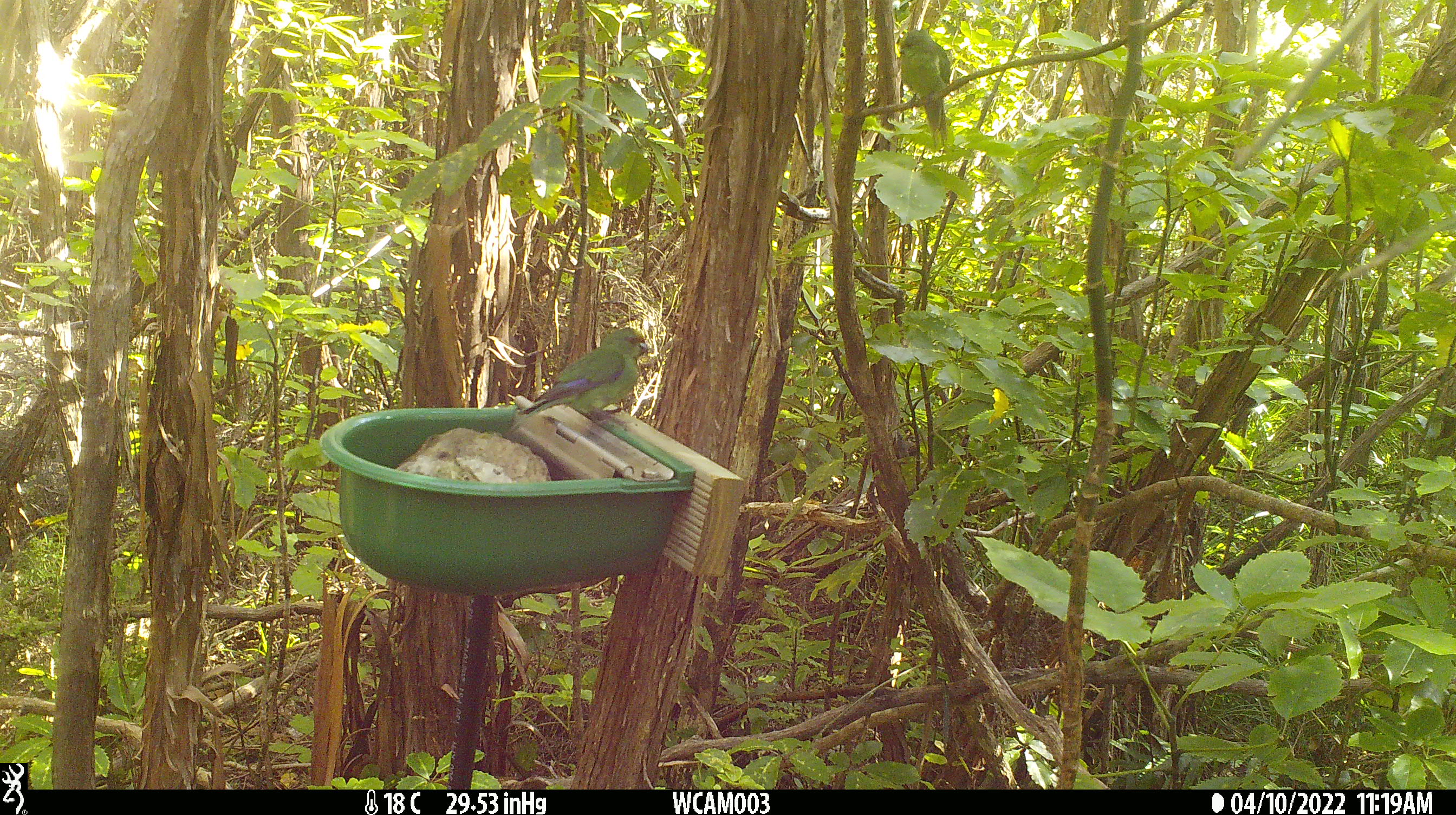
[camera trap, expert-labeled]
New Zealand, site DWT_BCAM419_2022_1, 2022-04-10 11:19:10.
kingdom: Animalia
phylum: Chordata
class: Aves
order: Psittaciformes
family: Psittaculidae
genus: Cyanoramphus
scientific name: Cyanoramphus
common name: parakeet